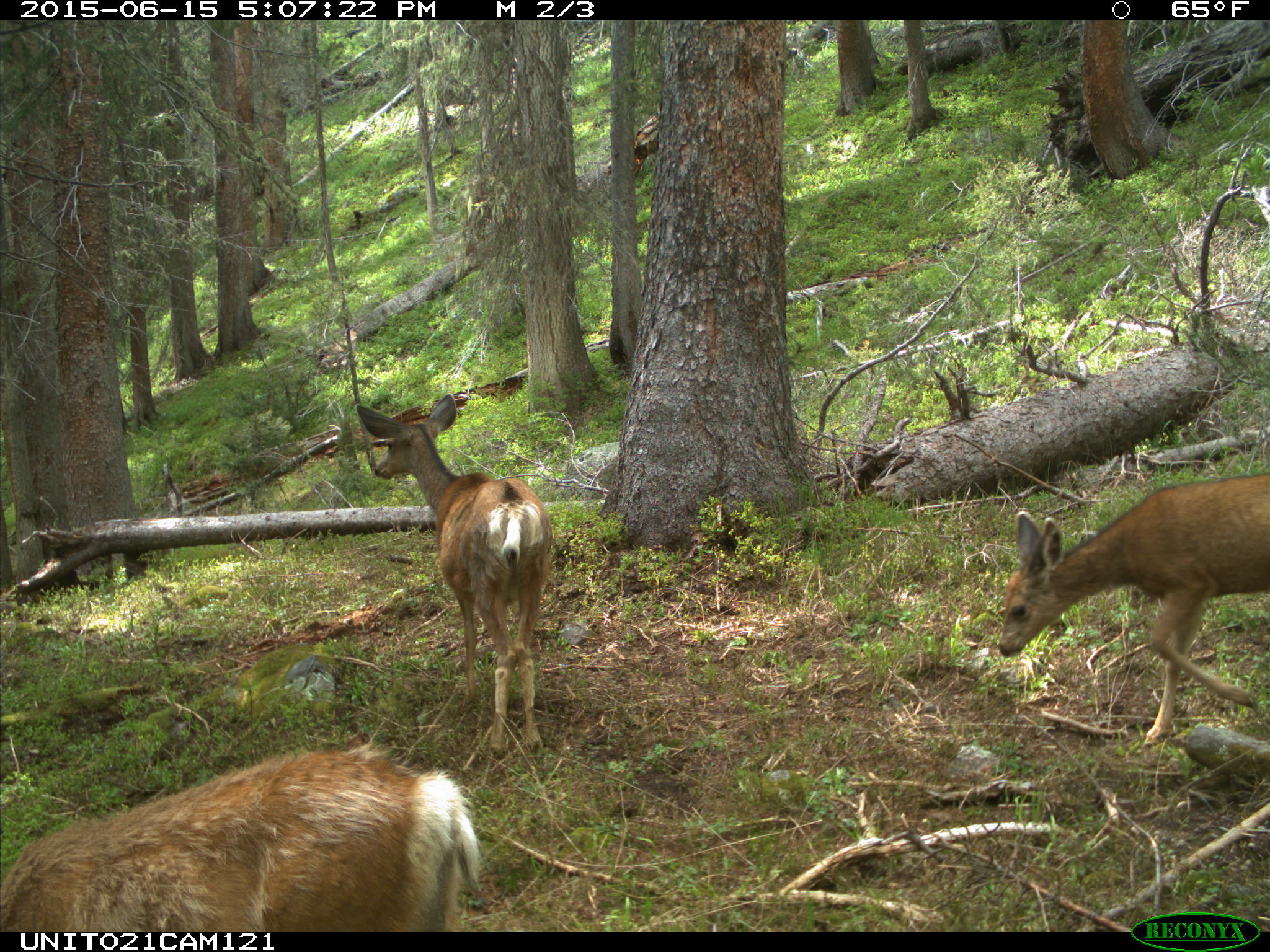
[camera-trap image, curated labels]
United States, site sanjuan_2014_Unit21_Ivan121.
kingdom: Animalia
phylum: Chordata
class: Mammalia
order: Artiodactyla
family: Cervidae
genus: Odocoileus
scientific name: Odocoileus hemionus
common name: mule deer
Odocoileus hemionus (mule deer).